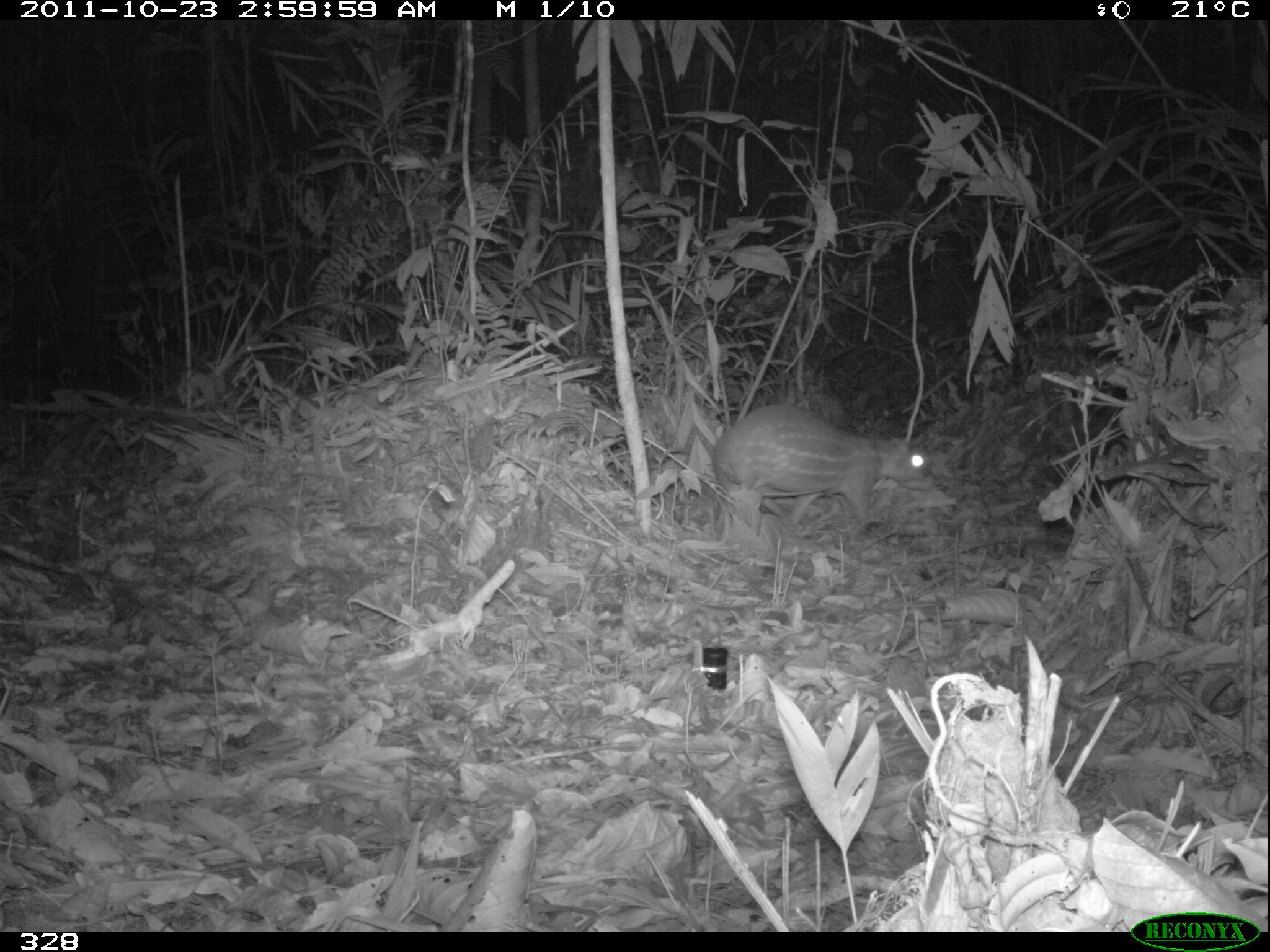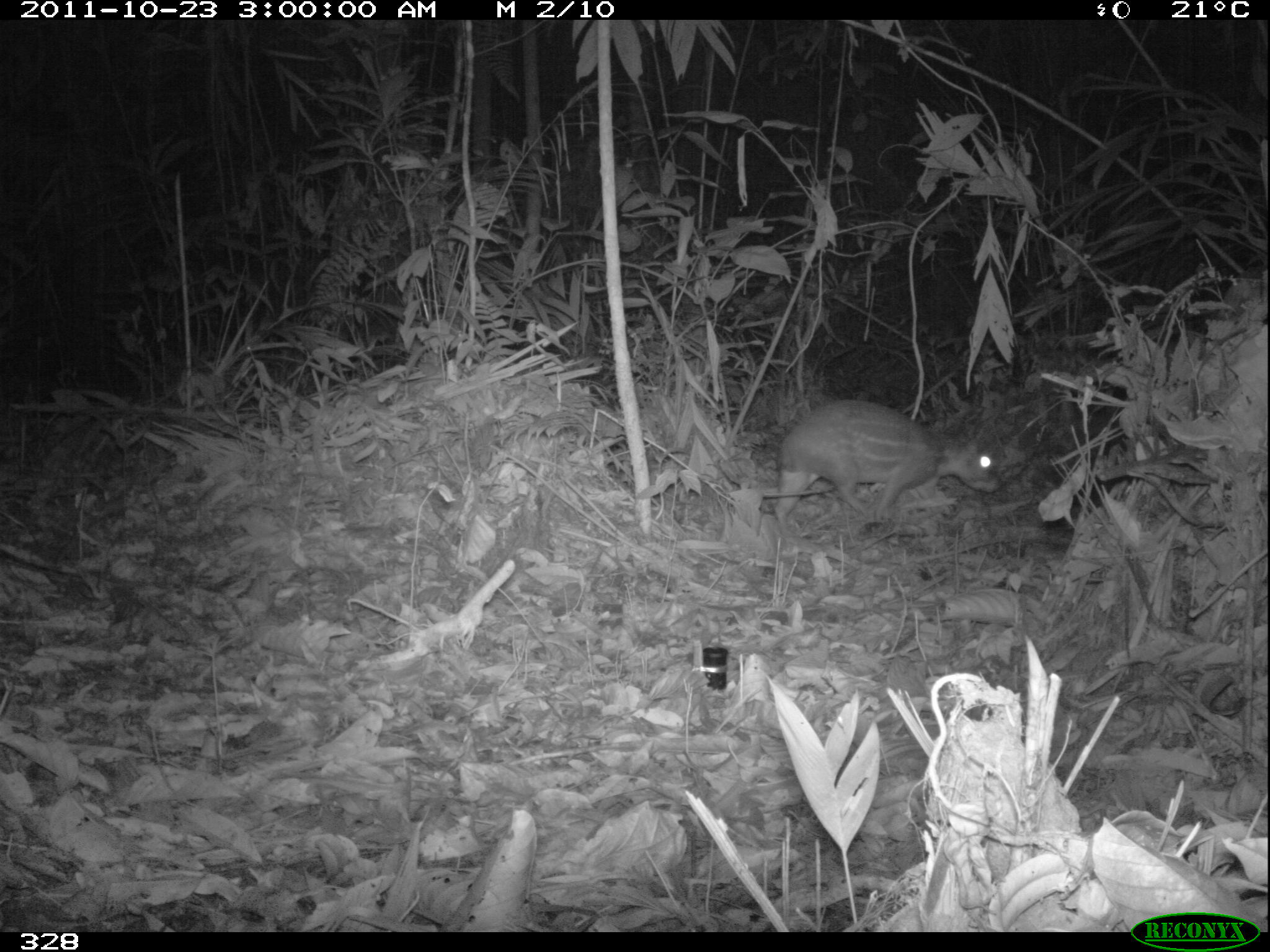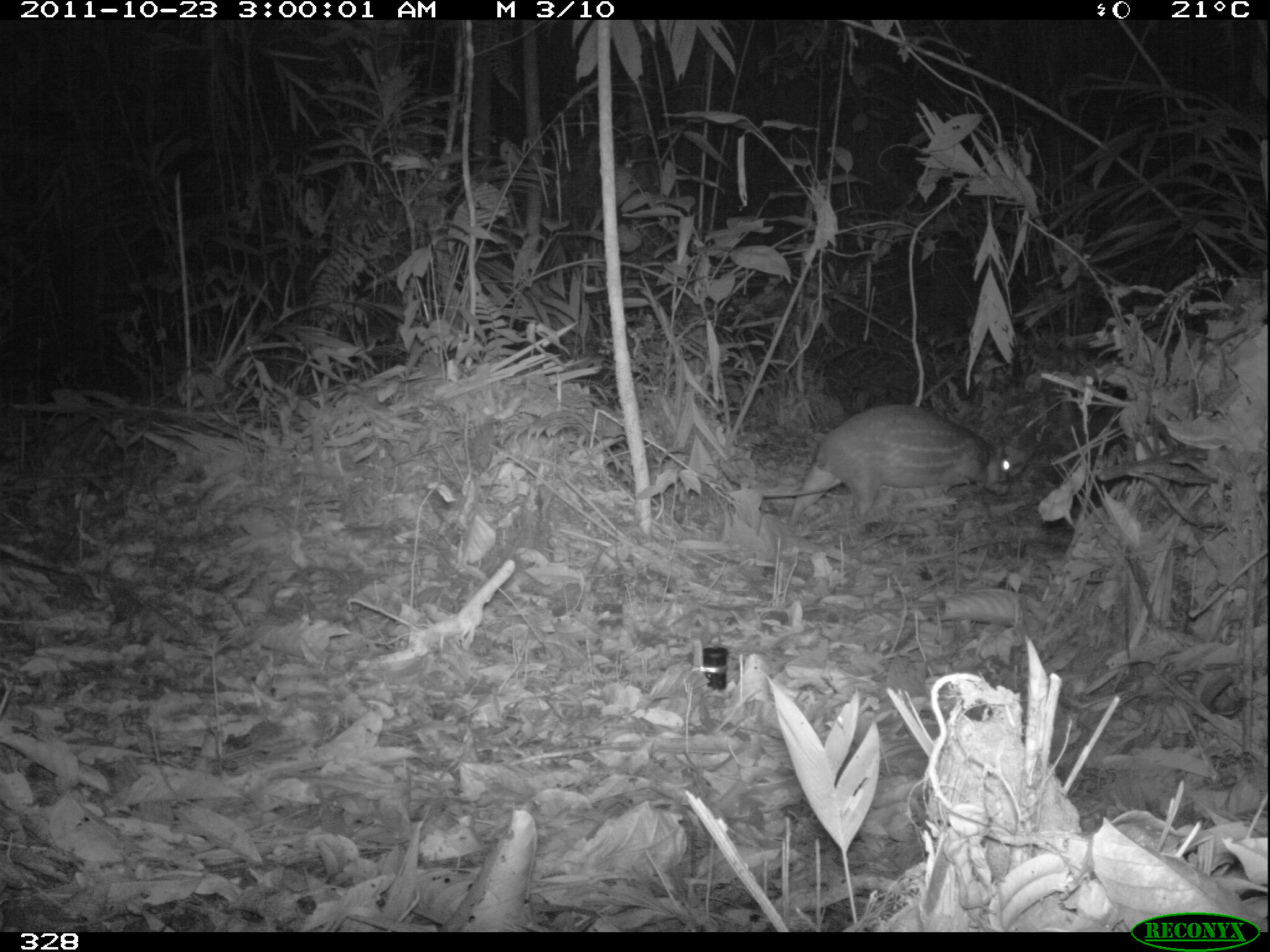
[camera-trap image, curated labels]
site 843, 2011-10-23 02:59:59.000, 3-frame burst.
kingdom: Animalia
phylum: Chordata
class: Mammalia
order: Rodentia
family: Cuniculidae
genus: Cuniculus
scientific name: Cuniculus paca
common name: spotted paca